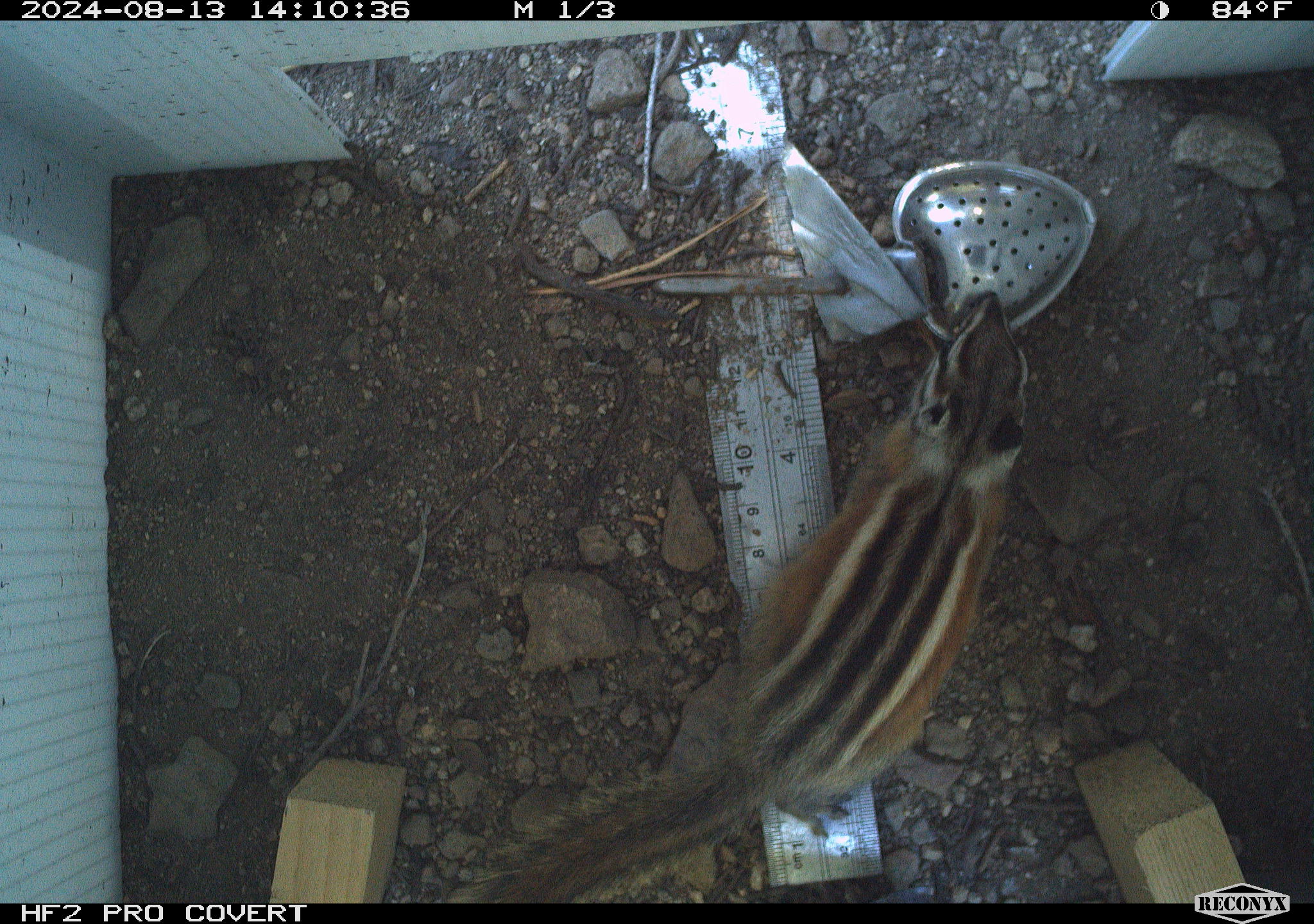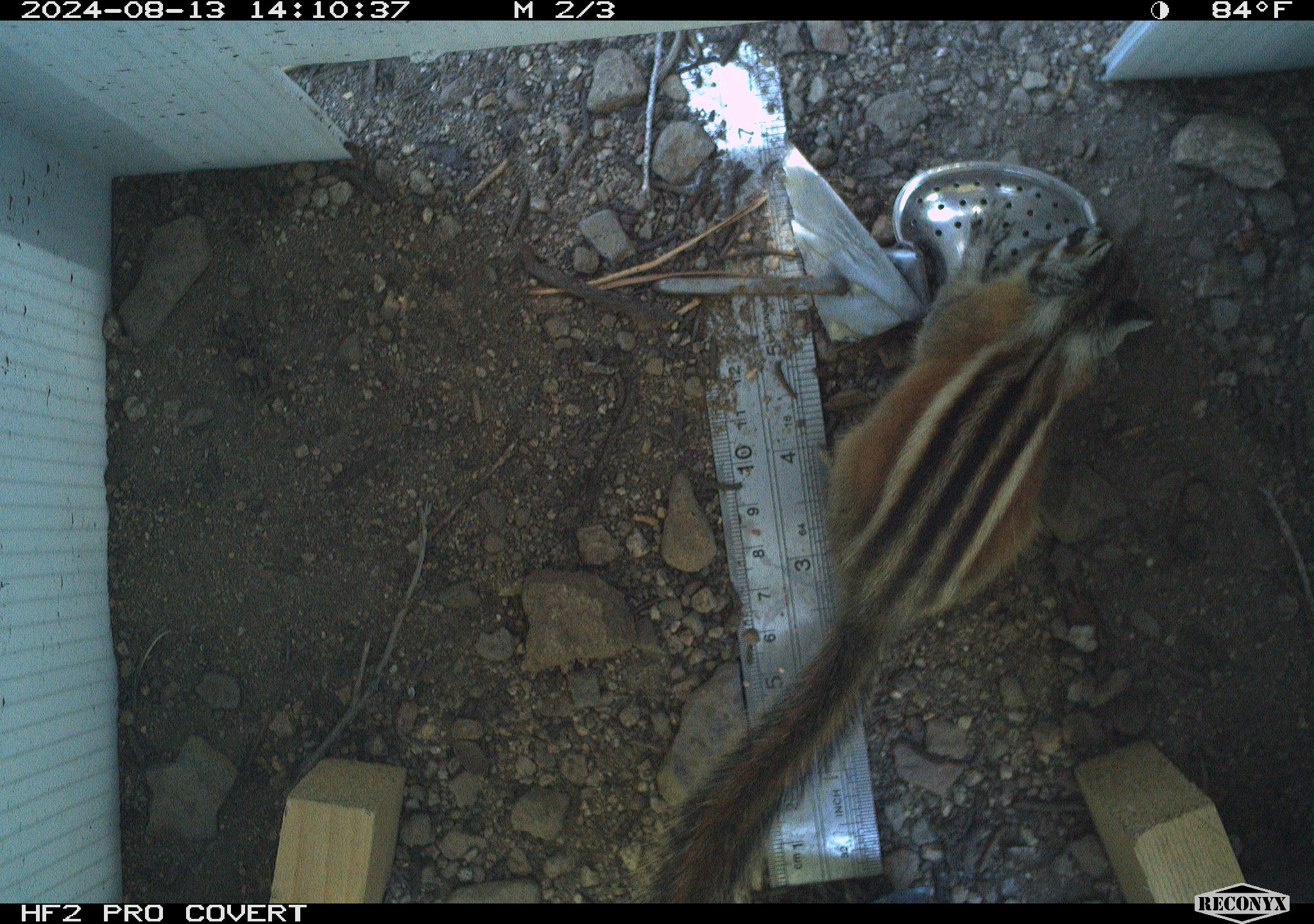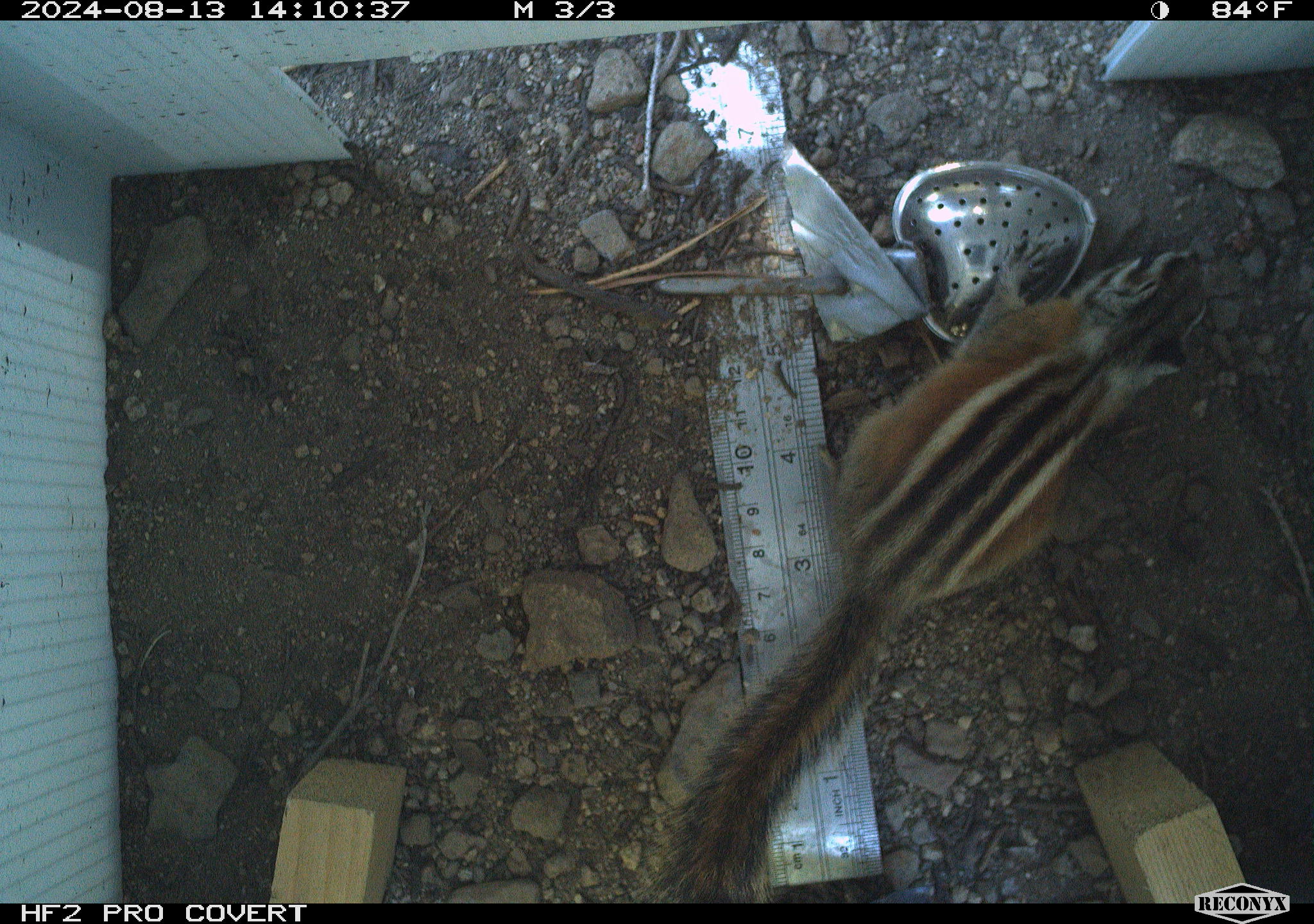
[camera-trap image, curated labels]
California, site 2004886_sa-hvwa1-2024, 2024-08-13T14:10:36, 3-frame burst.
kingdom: Animalia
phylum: Chordata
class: Mammalia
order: Rodentia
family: Sciuridae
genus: Neotamias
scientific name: Neotamias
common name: western chipmunks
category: neotamias species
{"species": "neotamias species (western chipmunks) (Neotamias)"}